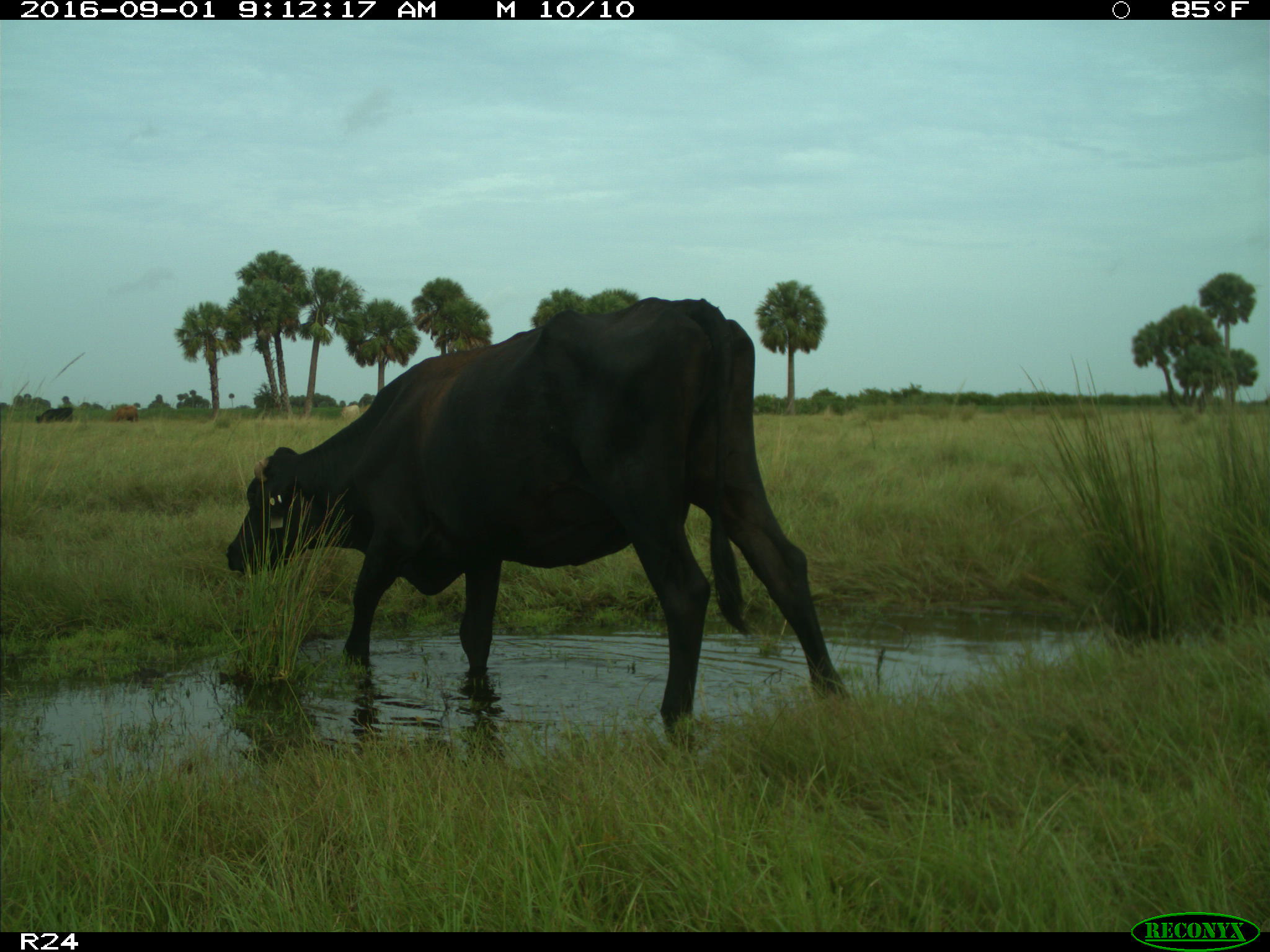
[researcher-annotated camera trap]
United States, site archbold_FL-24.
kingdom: Animalia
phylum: Chordata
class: Mammalia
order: Artiodactyla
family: Bovidae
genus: Bos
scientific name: Bos taurus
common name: domestic cow